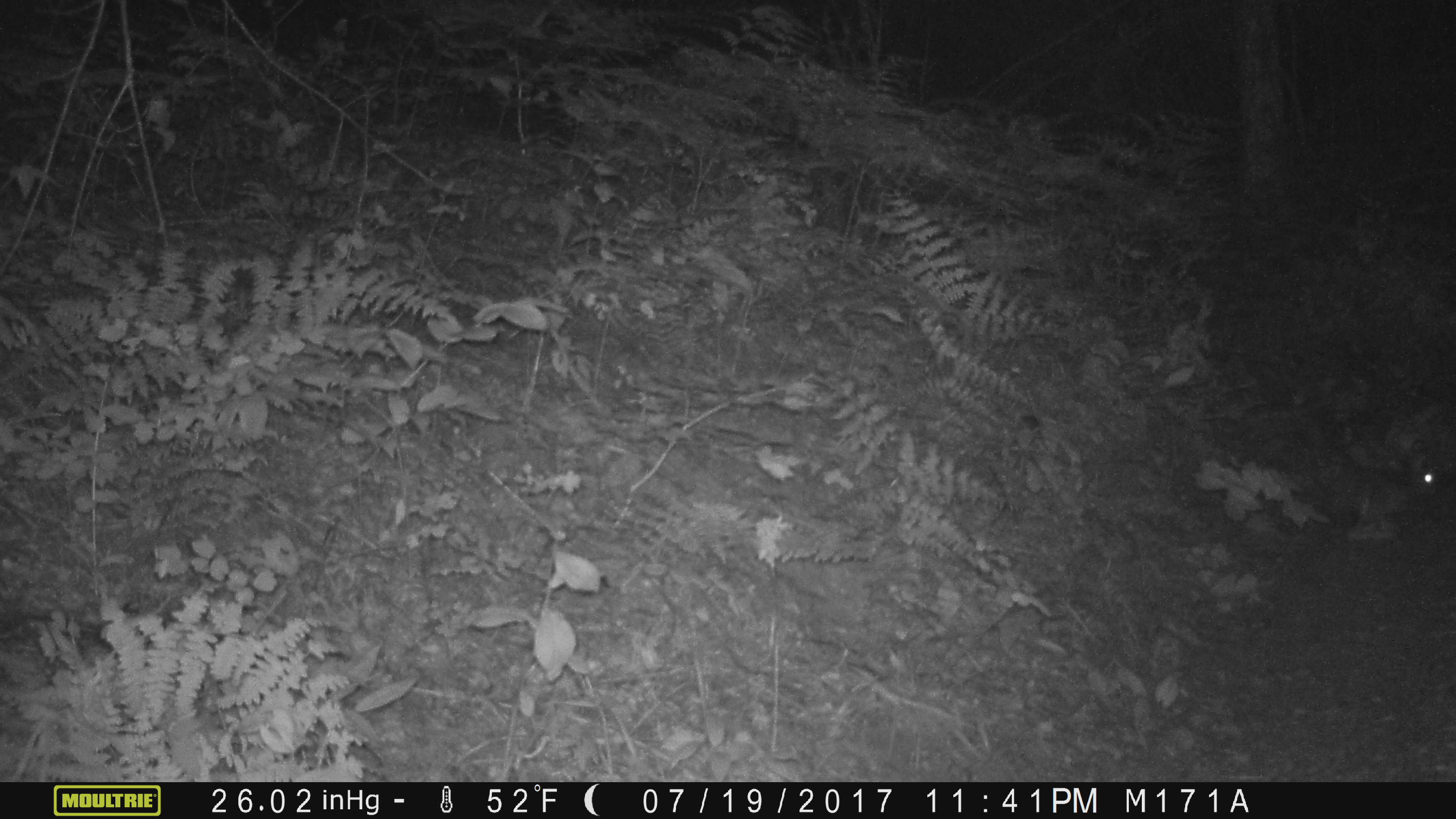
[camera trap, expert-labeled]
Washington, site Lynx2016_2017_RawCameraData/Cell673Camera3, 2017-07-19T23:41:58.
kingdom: Animalia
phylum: Chordata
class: Mammalia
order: Lagomorpha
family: Leporidae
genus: Lepus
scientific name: Lepus americanus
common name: snowshoe hare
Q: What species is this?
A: Lepus americanus (snowshoe hare).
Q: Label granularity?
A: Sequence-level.